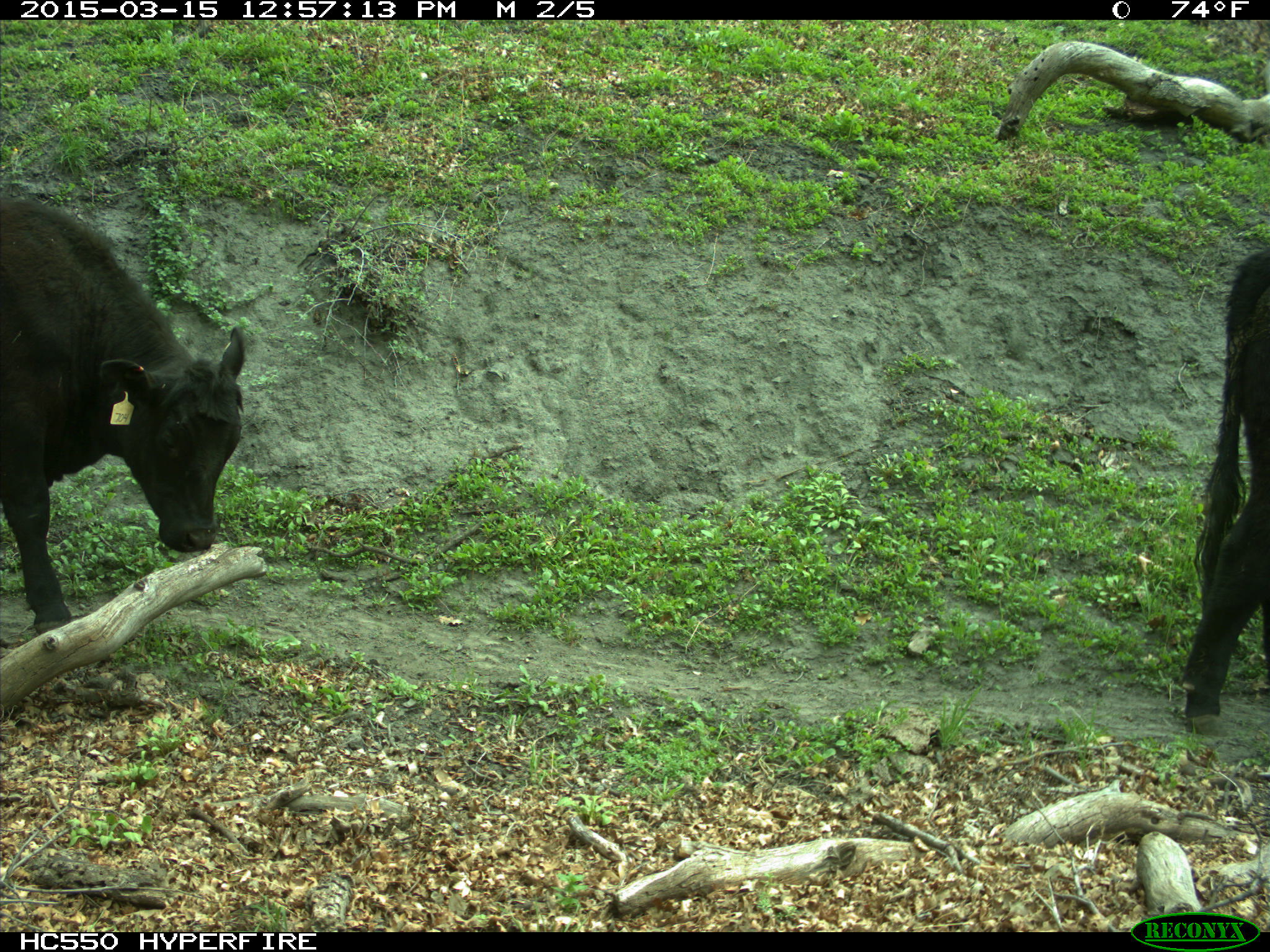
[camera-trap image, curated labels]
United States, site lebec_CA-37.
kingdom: Animalia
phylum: Chordata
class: Mammalia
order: Artiodactyla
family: Bovidae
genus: Bos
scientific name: Bos taurus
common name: domestic cow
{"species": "Bos taurus (domestic cow)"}